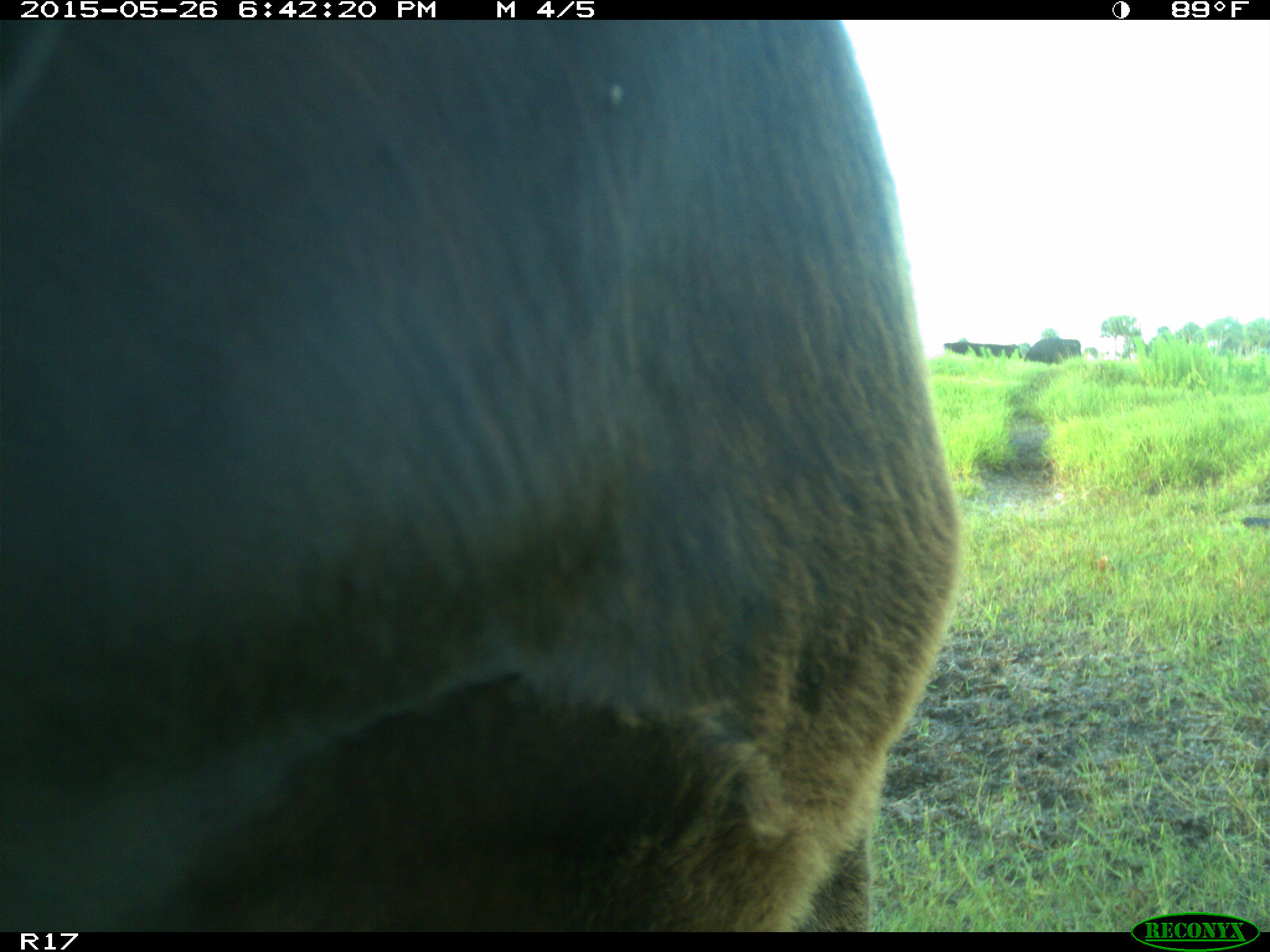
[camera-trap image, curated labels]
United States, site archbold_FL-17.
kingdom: Animalia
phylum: Chordata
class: Mammalia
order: Artiodactyla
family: Bovidae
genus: Bos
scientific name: Bos taurus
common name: domestic cow